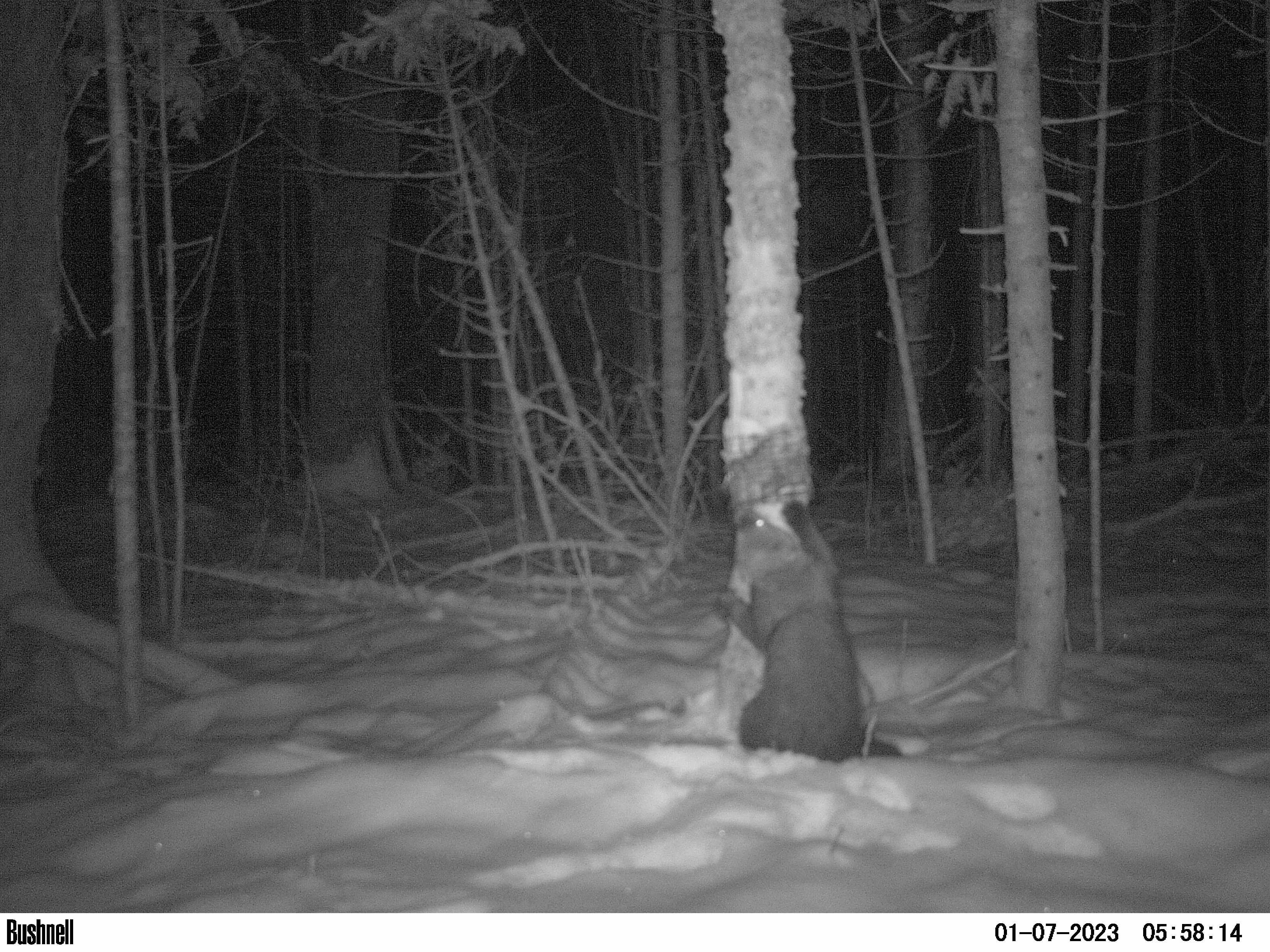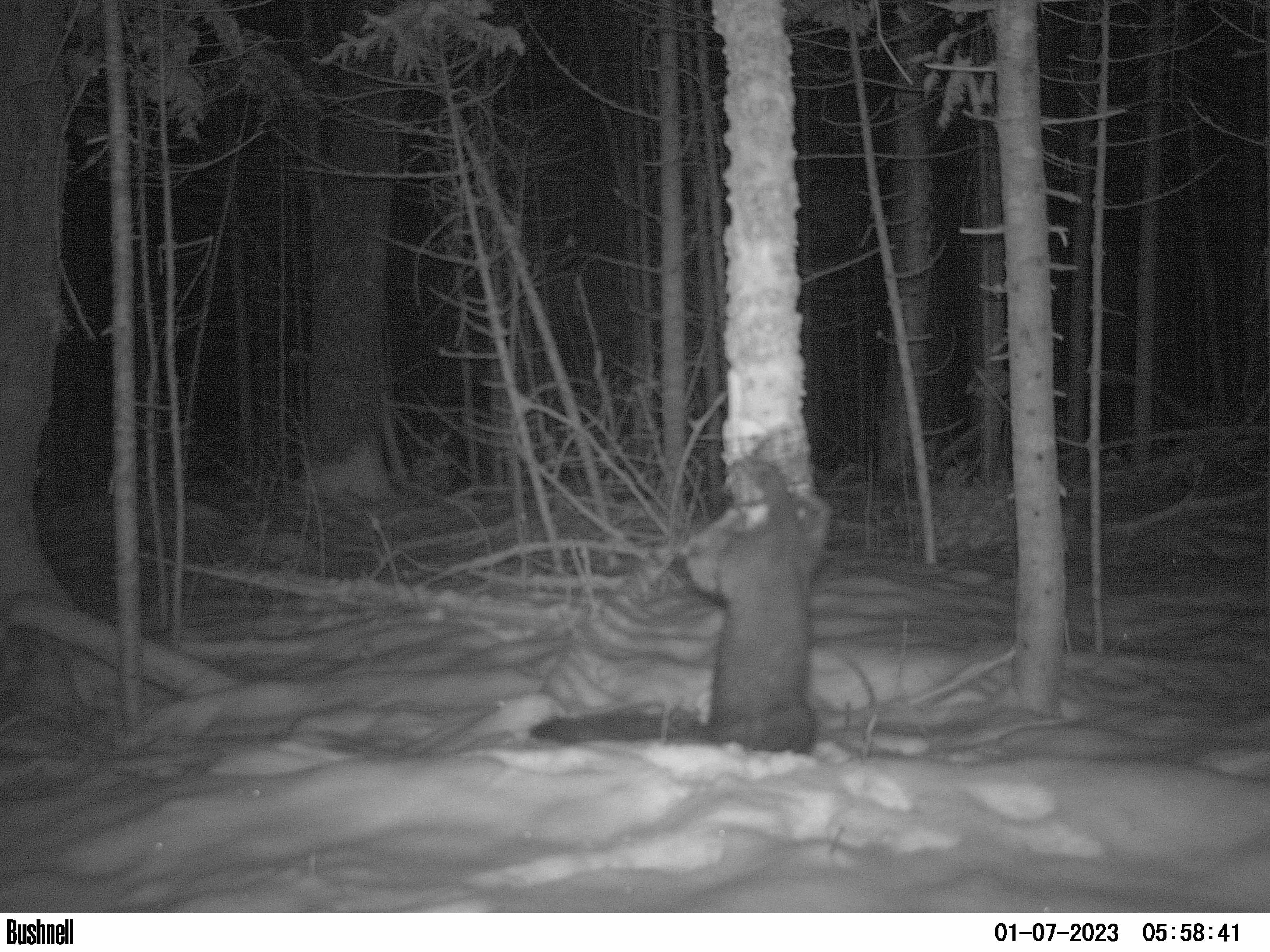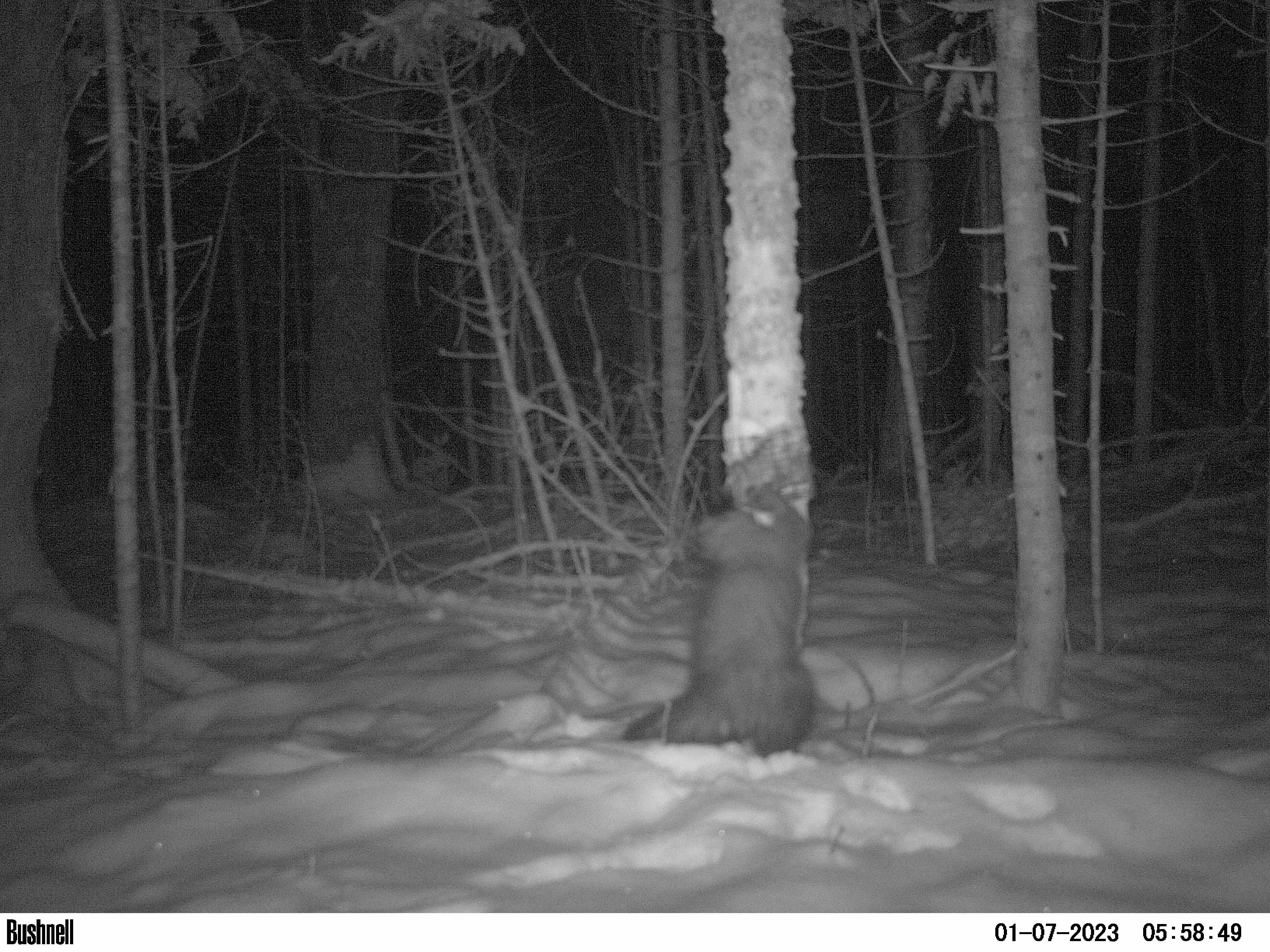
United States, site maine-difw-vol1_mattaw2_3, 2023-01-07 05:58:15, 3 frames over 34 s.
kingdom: Animalia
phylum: Chordata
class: Mammalia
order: Carnivora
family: Mustelidae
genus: Pekania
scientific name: Pekania pennanti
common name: fisher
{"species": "fisher (Pekania pennanti)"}